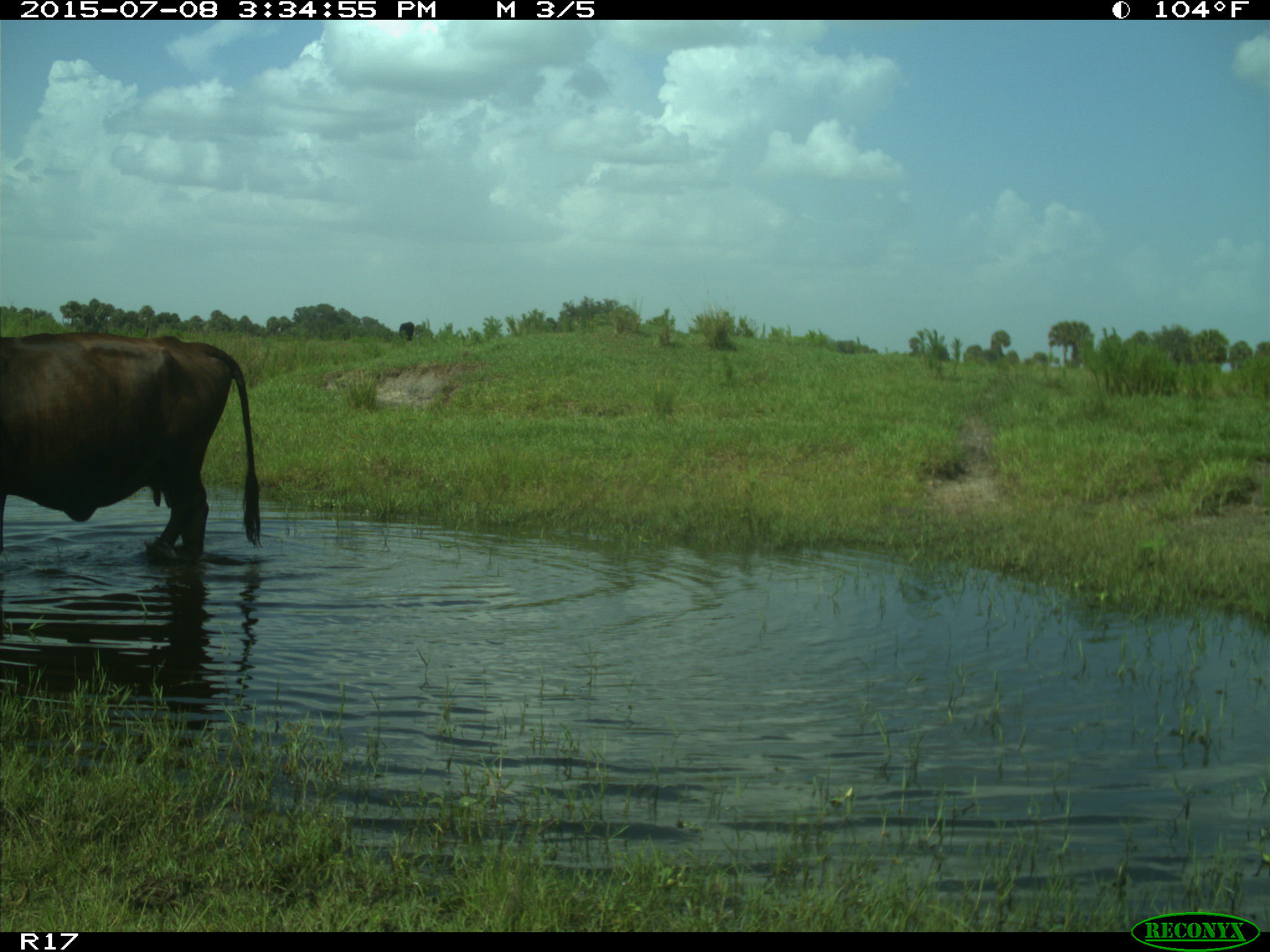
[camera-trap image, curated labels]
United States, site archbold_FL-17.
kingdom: Animalia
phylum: Chordata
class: Mammalia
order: Artiodactyla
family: Bovidae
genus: Bos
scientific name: Bos taurus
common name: domestic cow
Bos taurus (domestic cow).